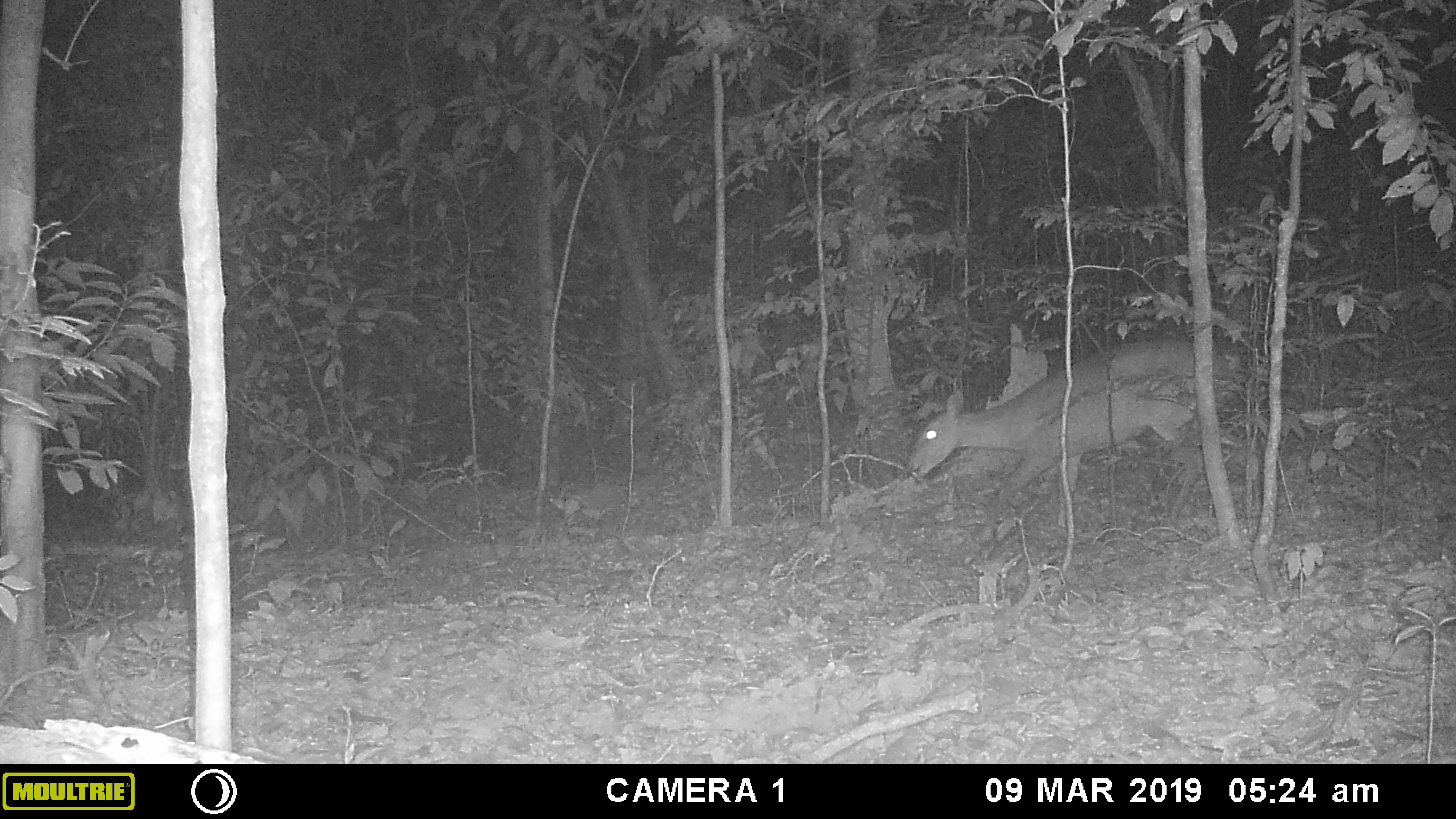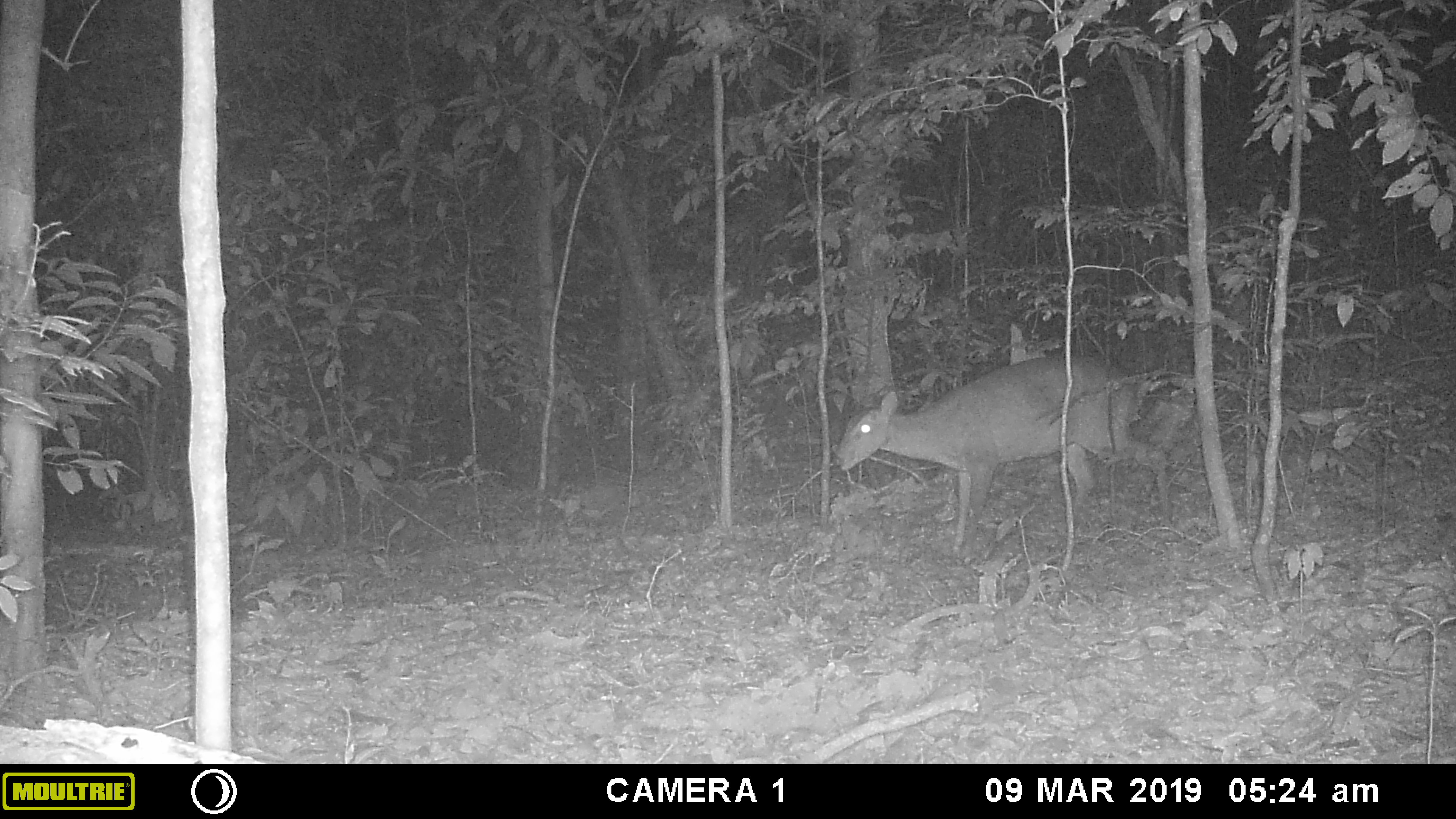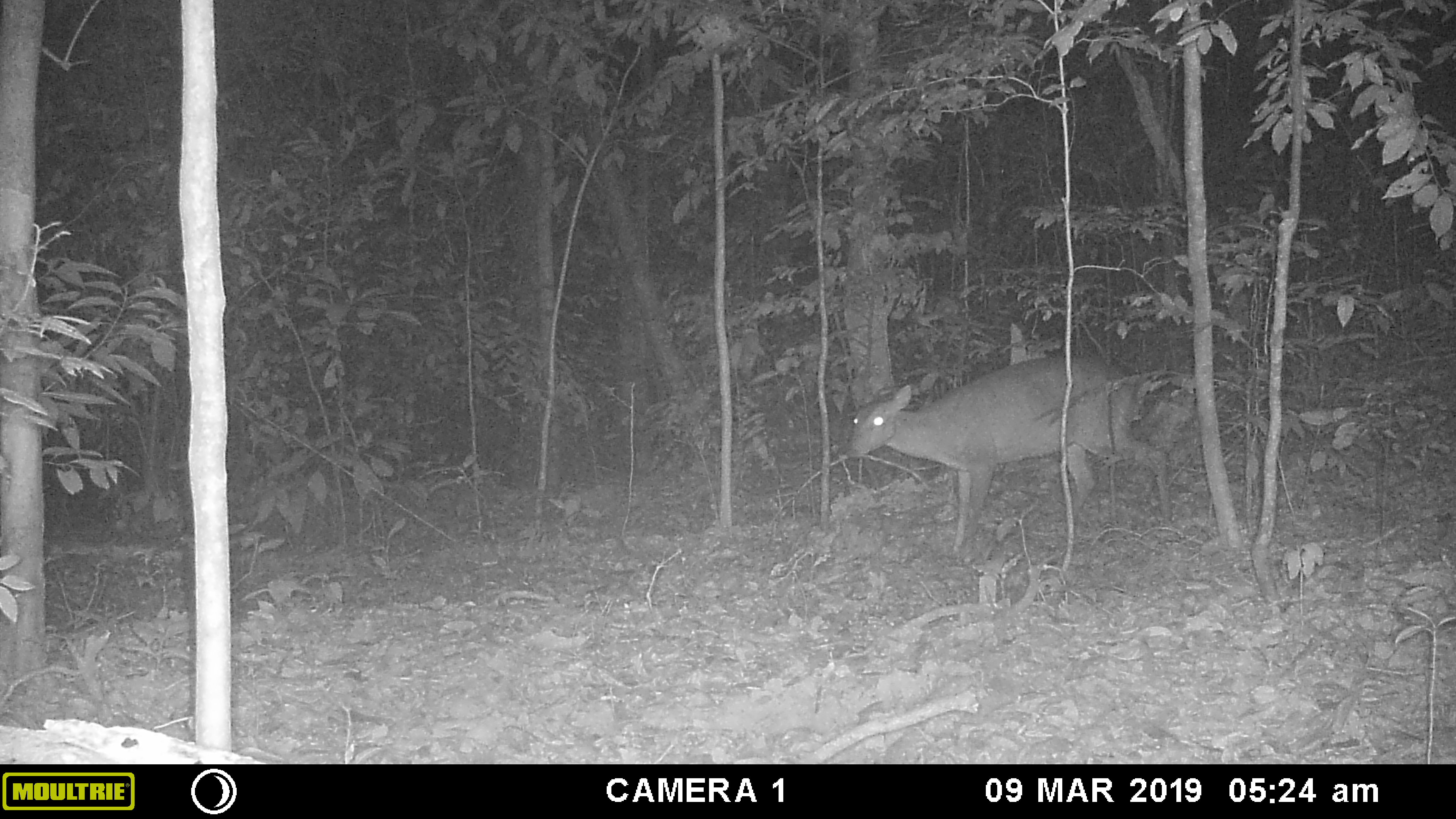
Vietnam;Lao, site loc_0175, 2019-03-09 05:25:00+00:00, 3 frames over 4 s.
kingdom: Animalia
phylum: Chordata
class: Mammalia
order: Artiodactyla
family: Cervidae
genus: Muntiacus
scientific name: Muntiacus vuquangensis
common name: large-antlered muntjac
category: large antlered muntjac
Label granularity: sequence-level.